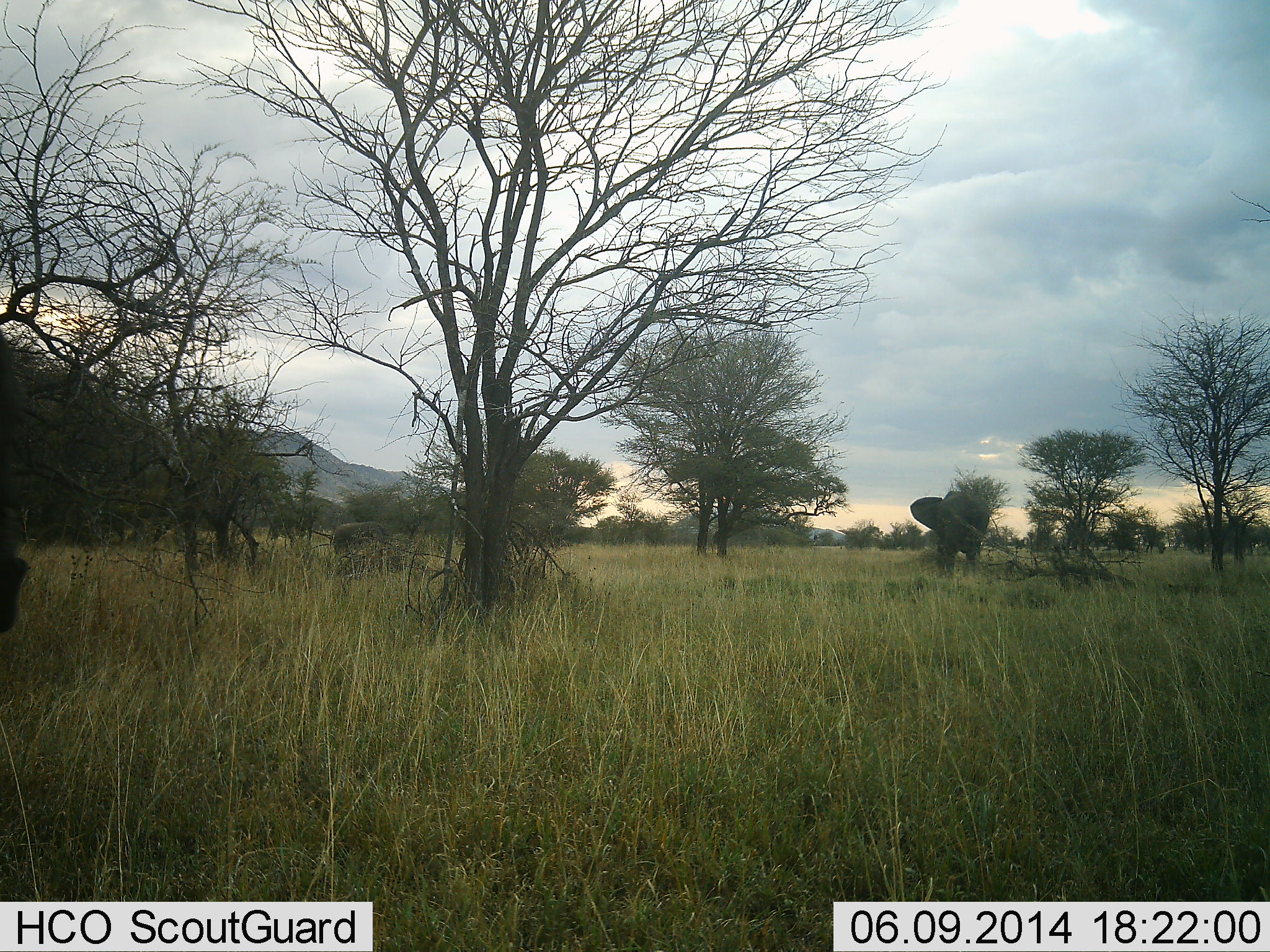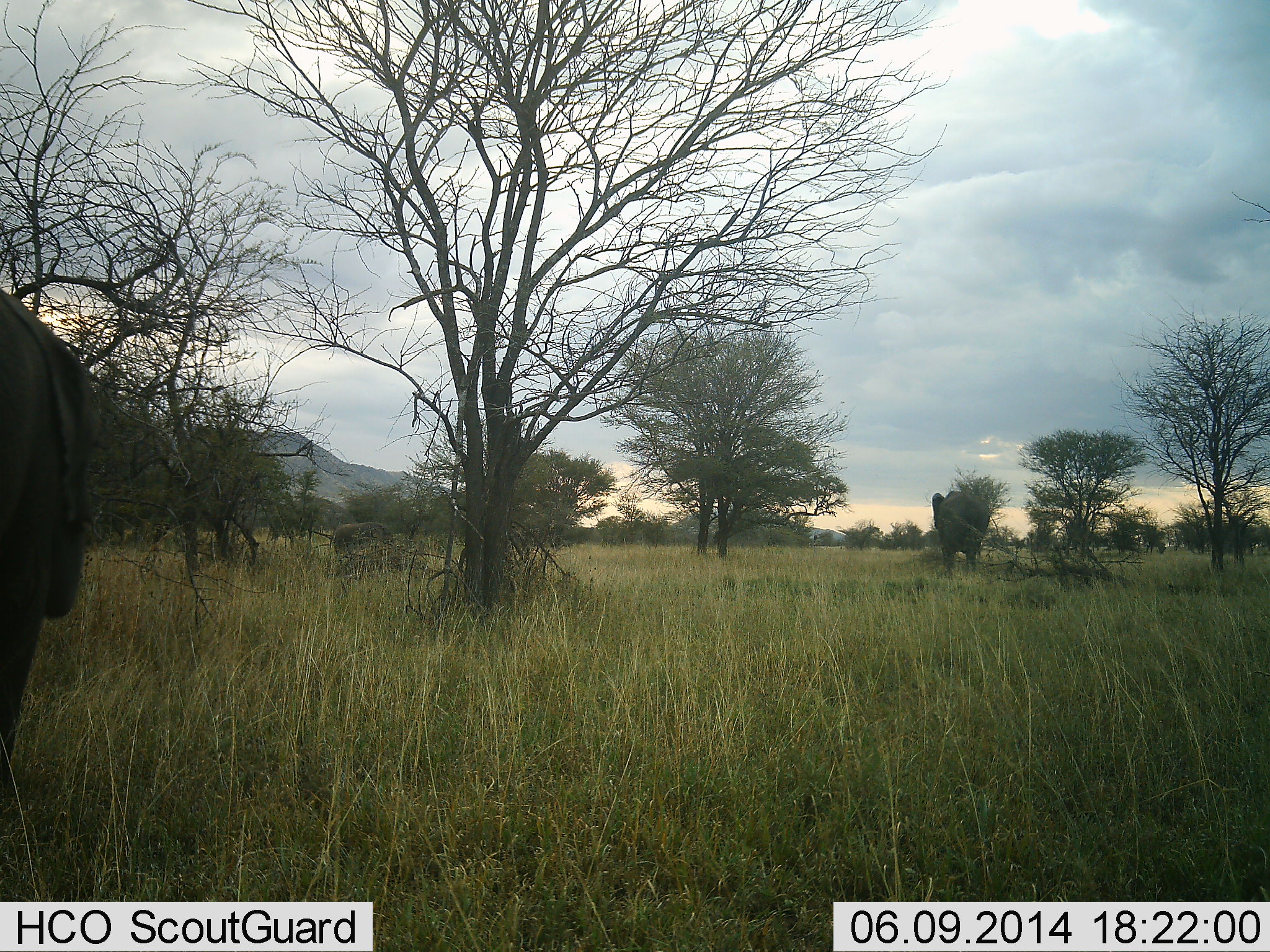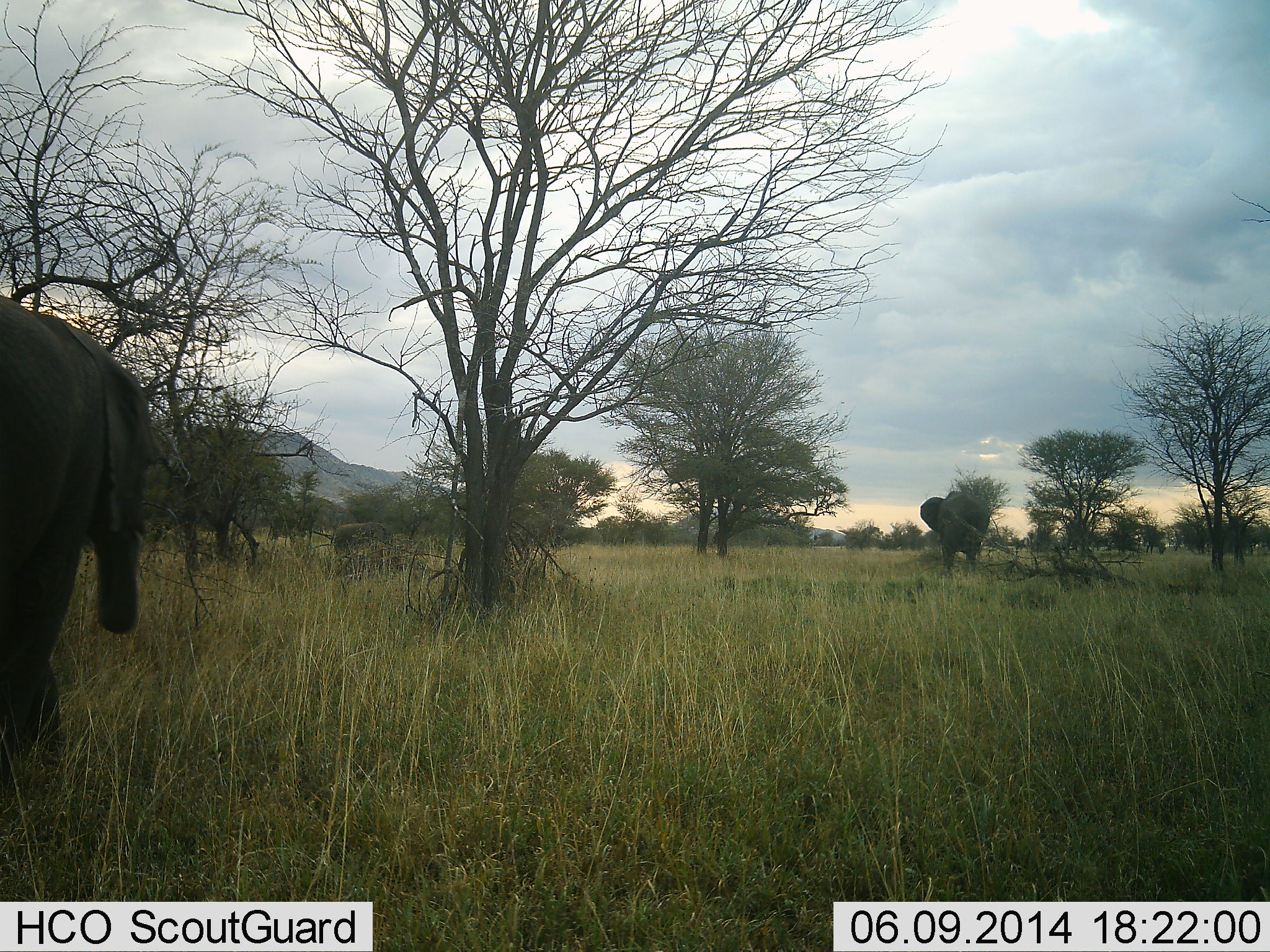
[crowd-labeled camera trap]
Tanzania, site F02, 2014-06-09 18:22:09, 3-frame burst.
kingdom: Animalia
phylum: Chordata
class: Mammalia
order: Proboscidea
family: Elephantidae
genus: Loxodonta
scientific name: Loxodonta africana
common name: african bush elephant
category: elephant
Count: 2.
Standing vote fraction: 80%.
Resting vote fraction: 10%.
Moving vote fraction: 40%.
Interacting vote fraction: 0%.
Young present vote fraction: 10%.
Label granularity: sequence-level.